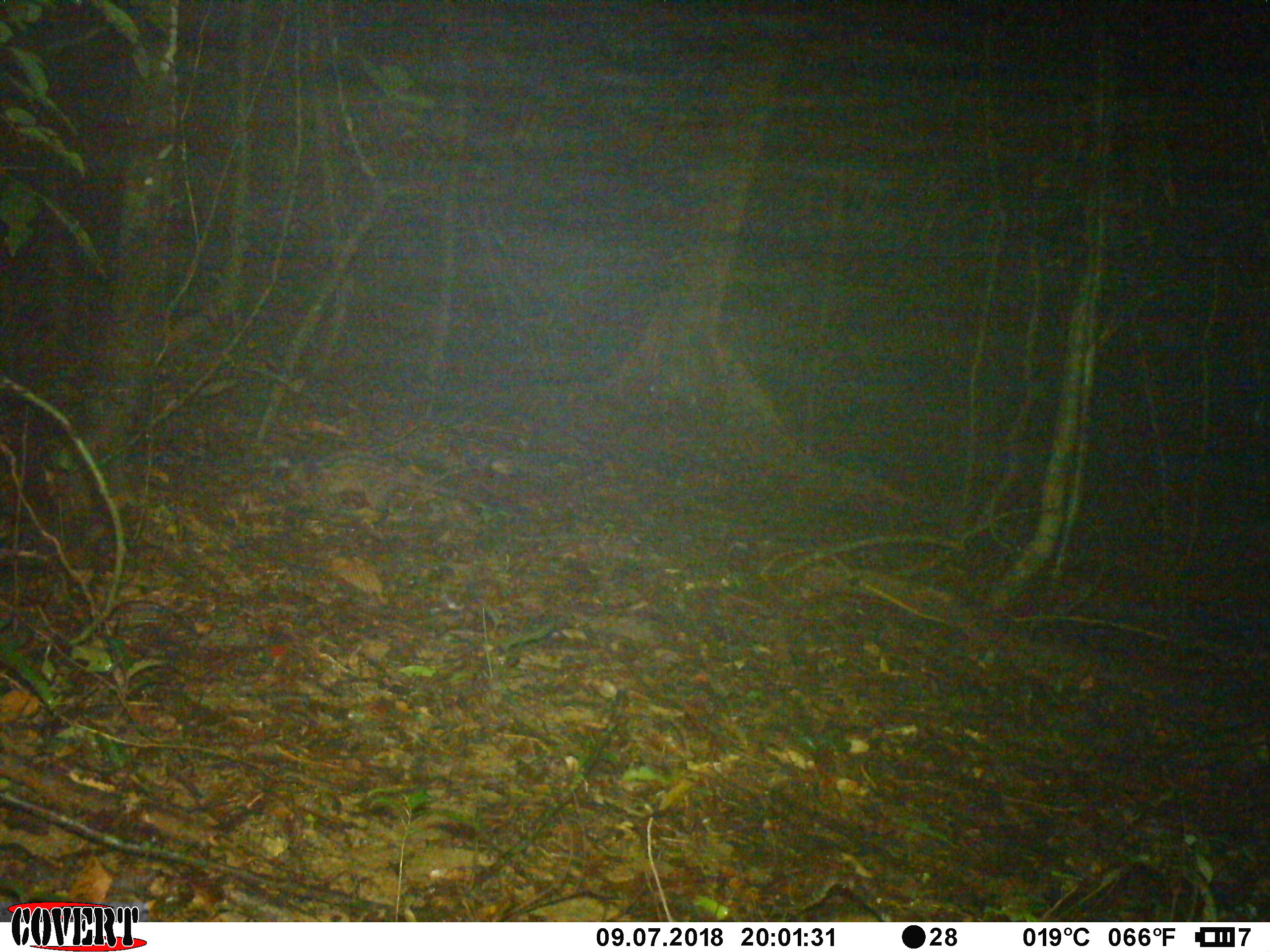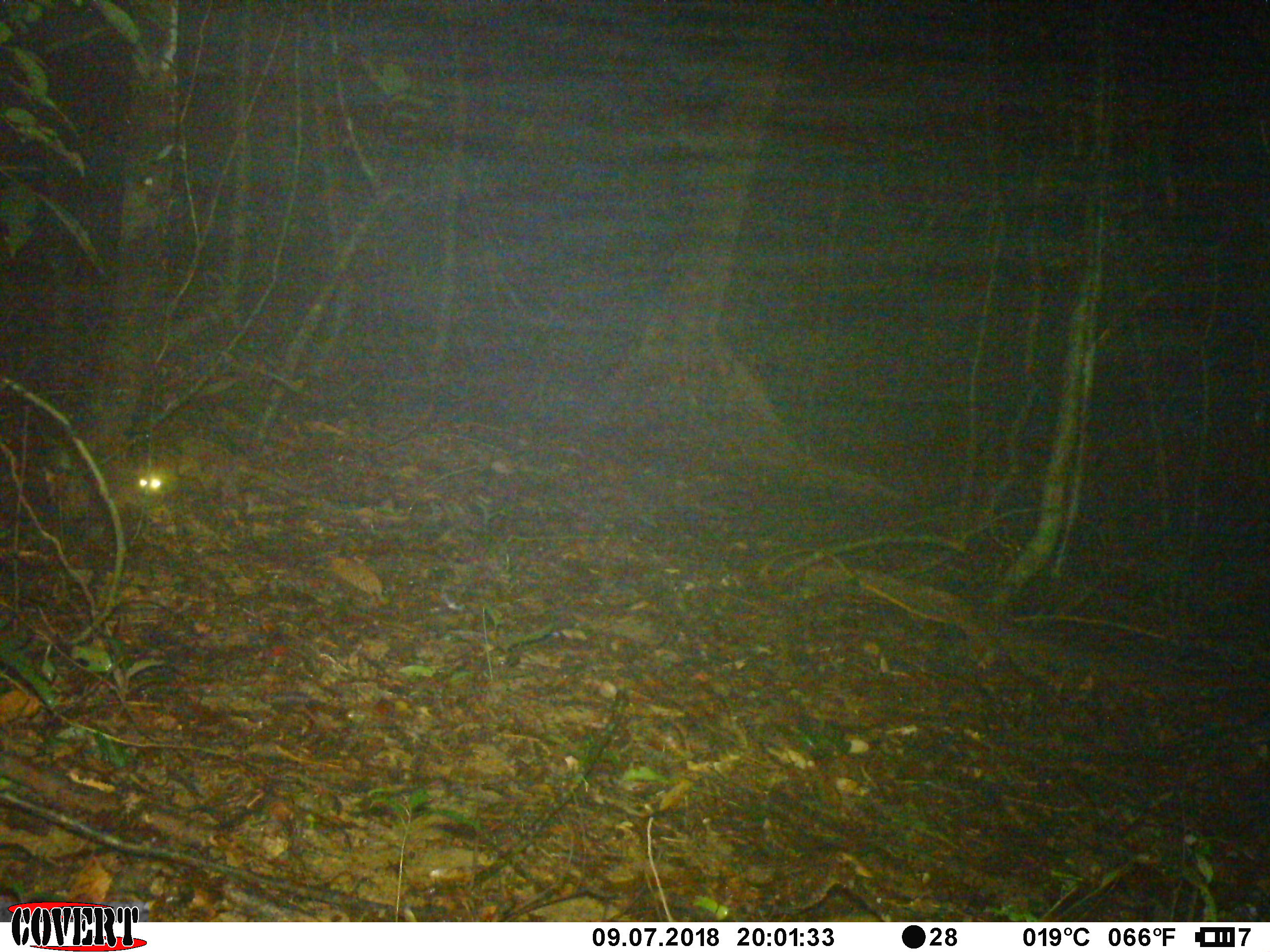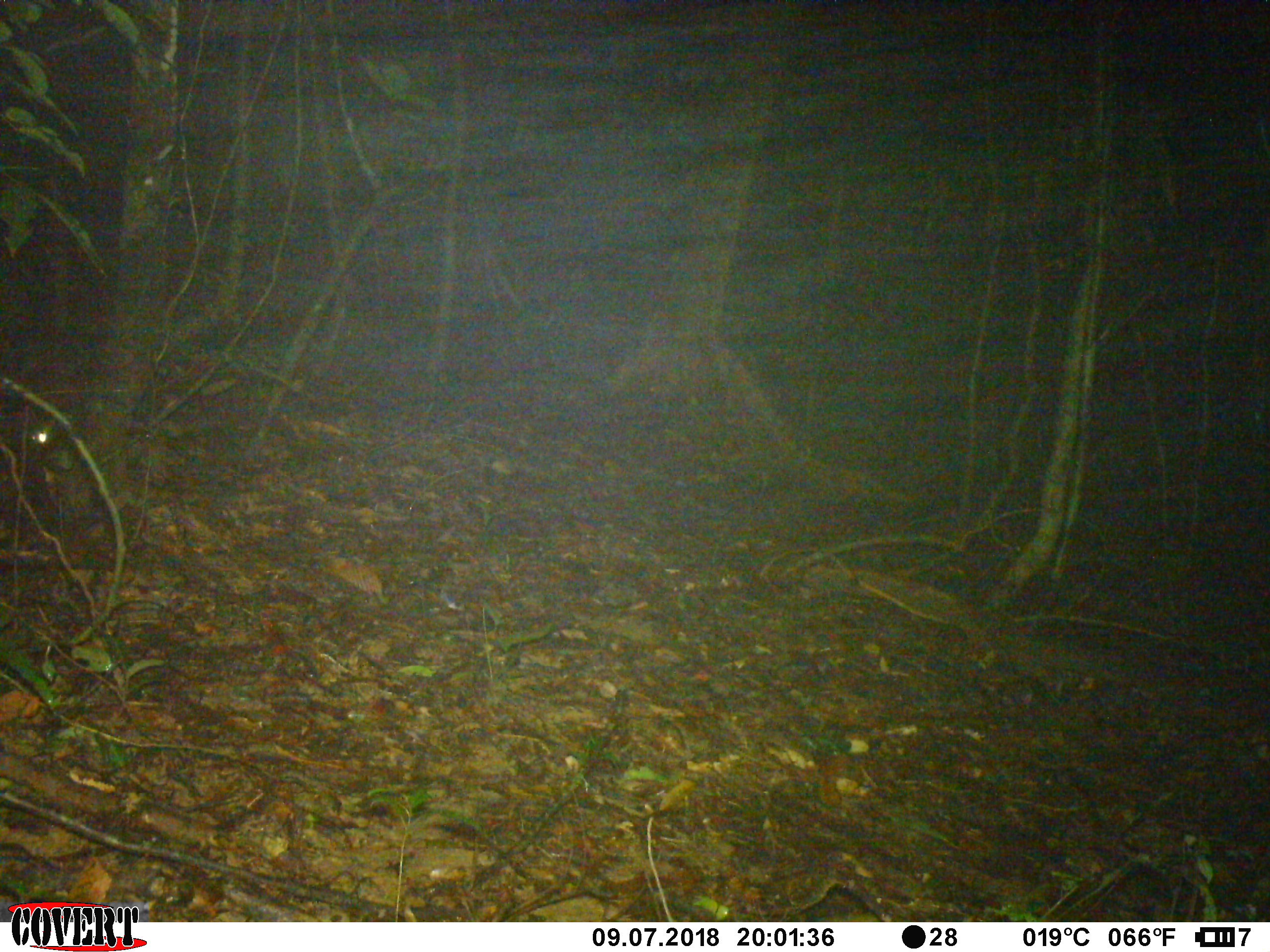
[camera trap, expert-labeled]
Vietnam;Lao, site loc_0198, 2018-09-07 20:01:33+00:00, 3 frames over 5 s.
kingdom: Animalia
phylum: Chordata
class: Mammalia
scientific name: Mammalia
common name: mammal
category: unidentified small mammal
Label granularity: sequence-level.